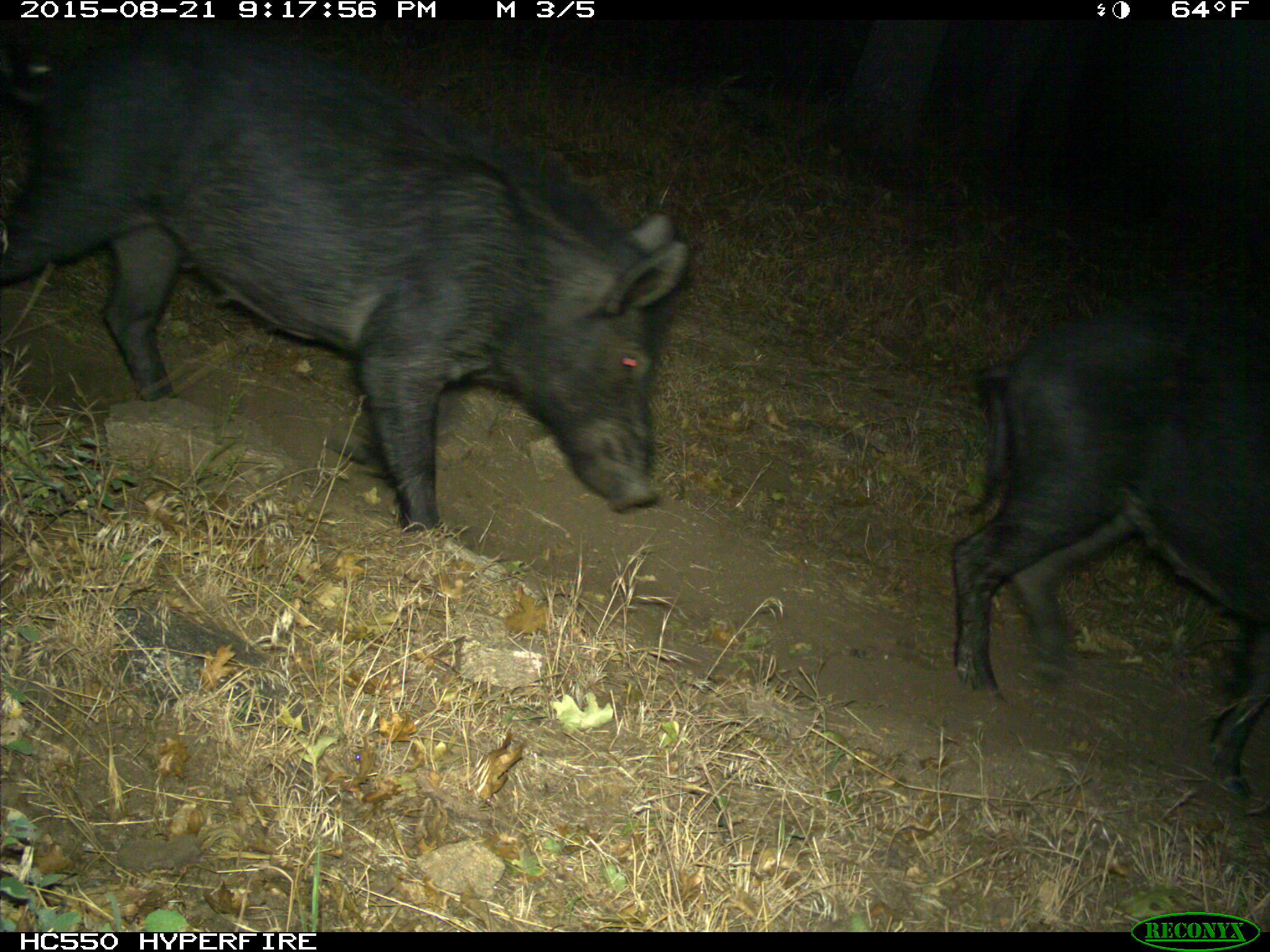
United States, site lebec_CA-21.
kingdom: Animalia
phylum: Chordata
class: Mammalia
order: Artiodactyla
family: Suidae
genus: Sus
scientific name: Sus scrofa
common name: wild boar